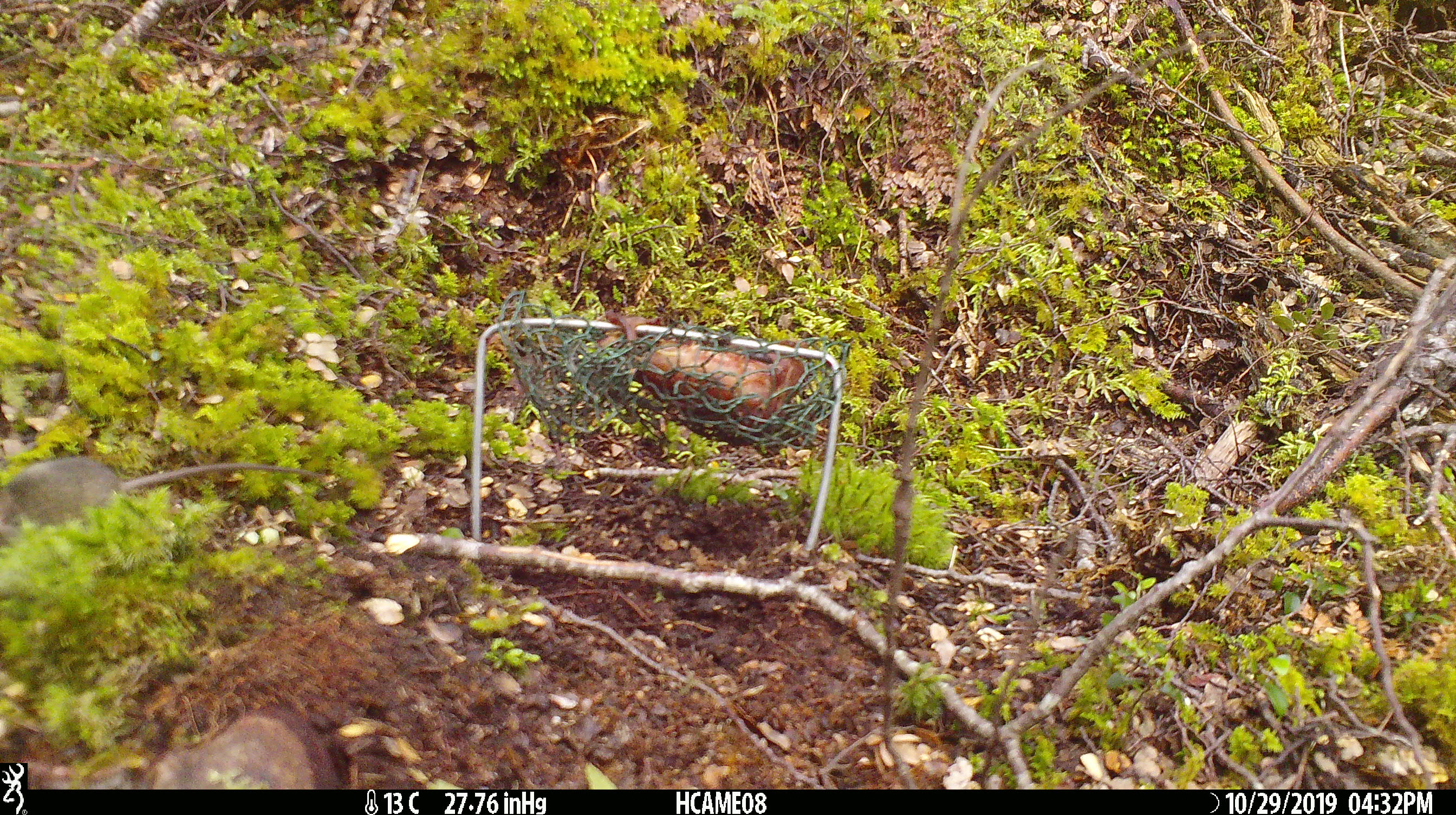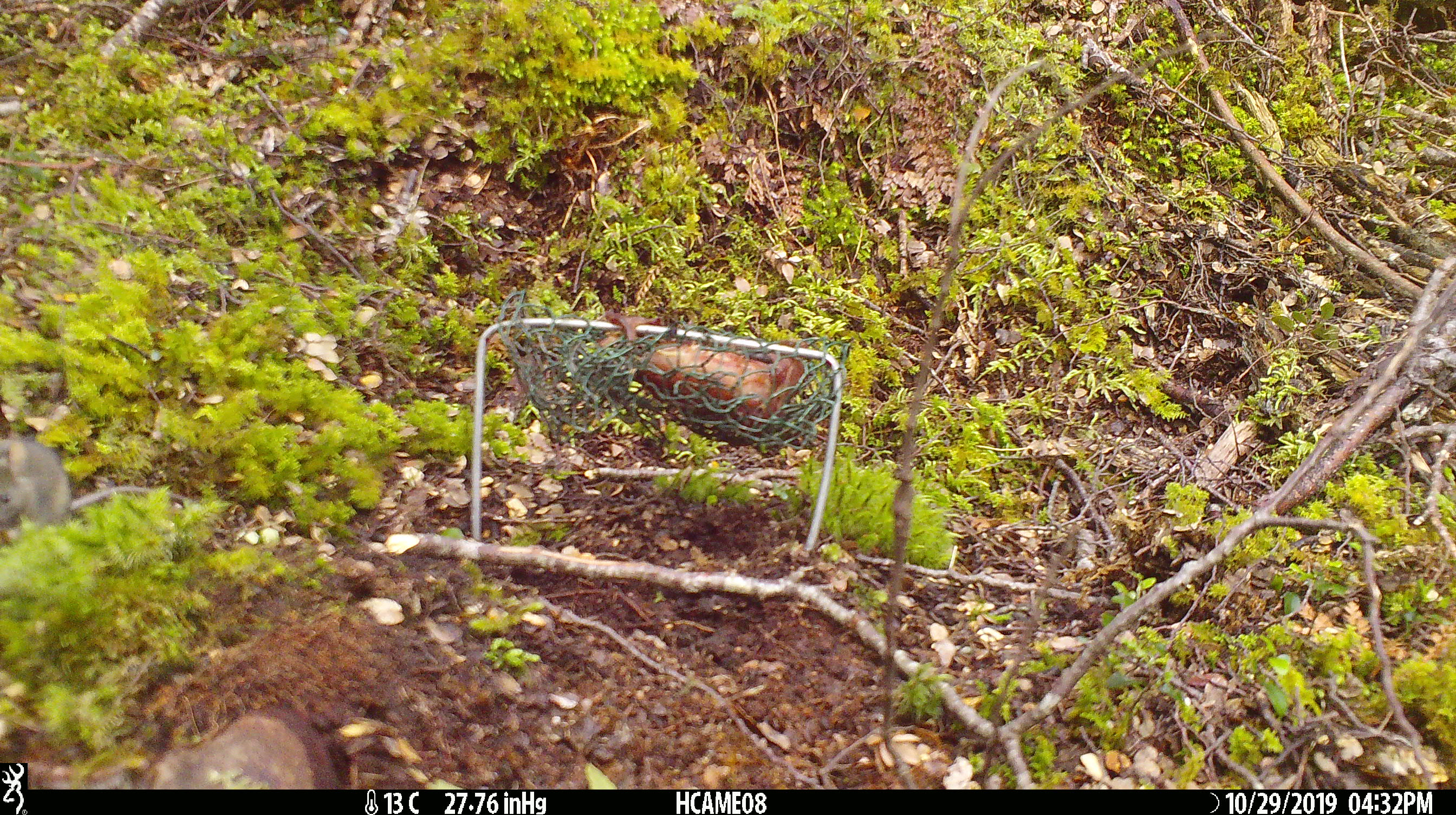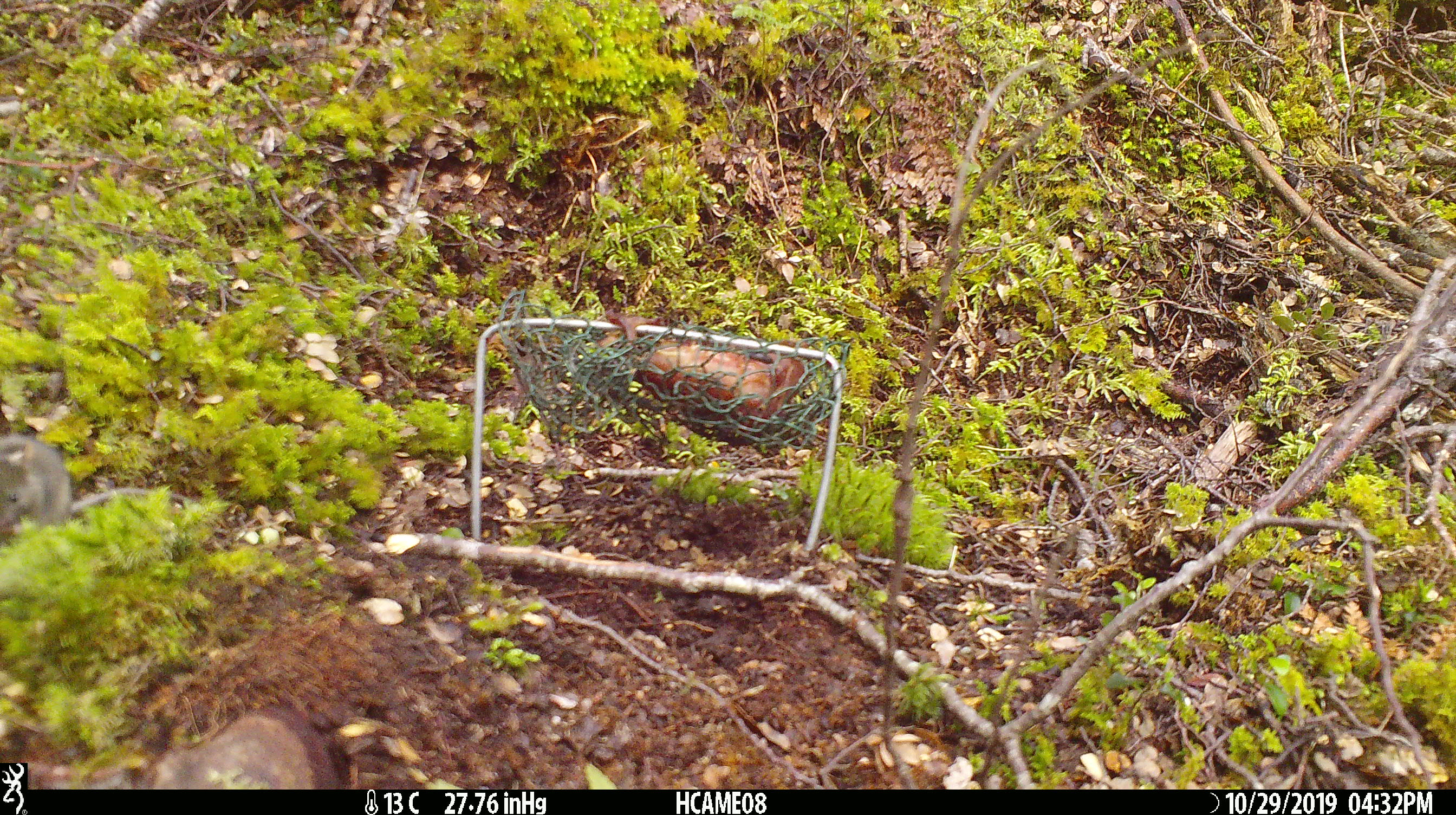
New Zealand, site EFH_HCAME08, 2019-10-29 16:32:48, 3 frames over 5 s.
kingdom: Animalia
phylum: Chordata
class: Mammalia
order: Rodentia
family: Muridae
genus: Mus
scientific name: Mus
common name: mouse